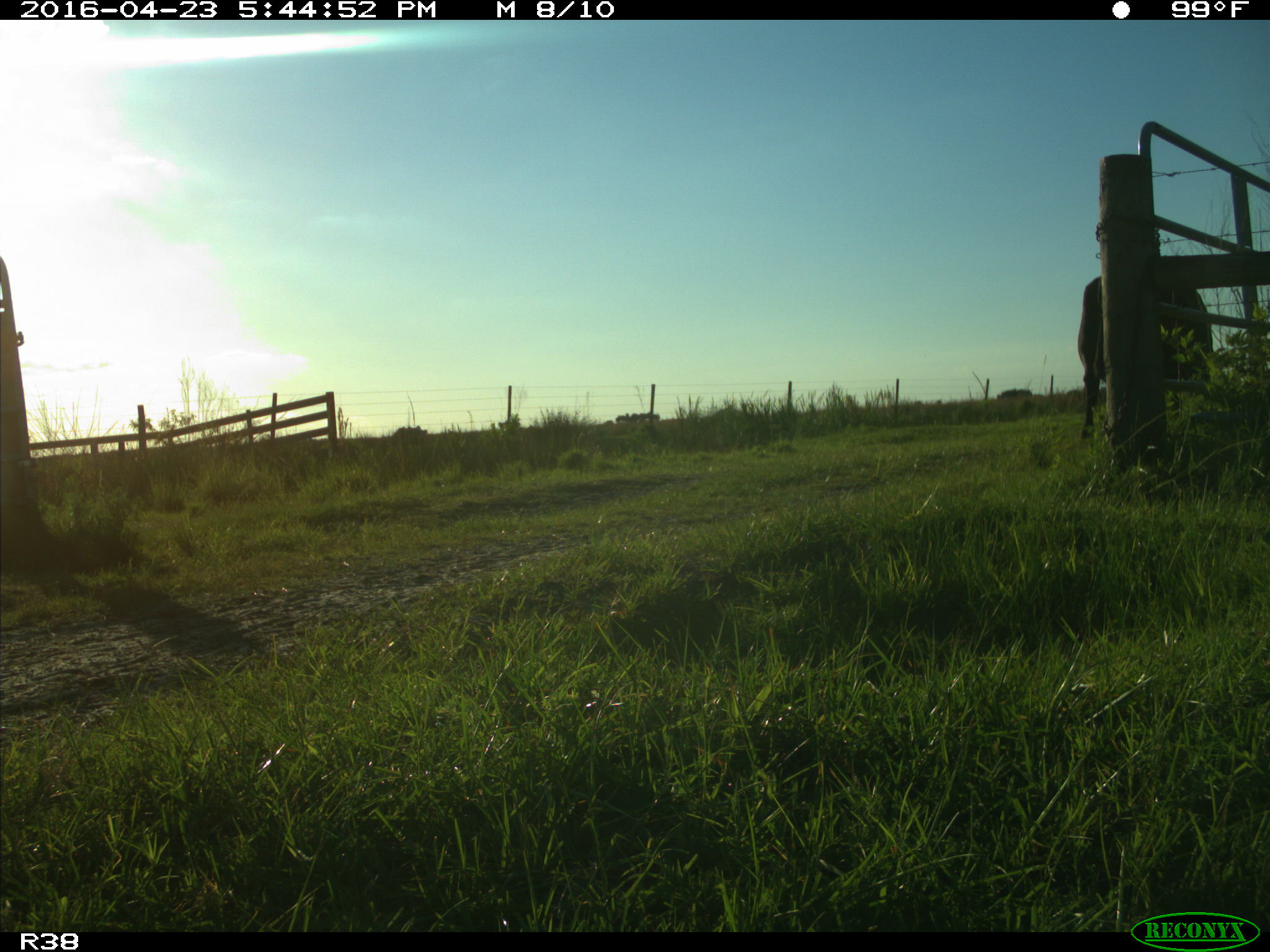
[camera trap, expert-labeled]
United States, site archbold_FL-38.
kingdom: Animalia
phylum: Chordata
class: Mammalia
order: Artiodactyla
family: Bovidae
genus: Bos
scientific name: Bos taurus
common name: domestic cow